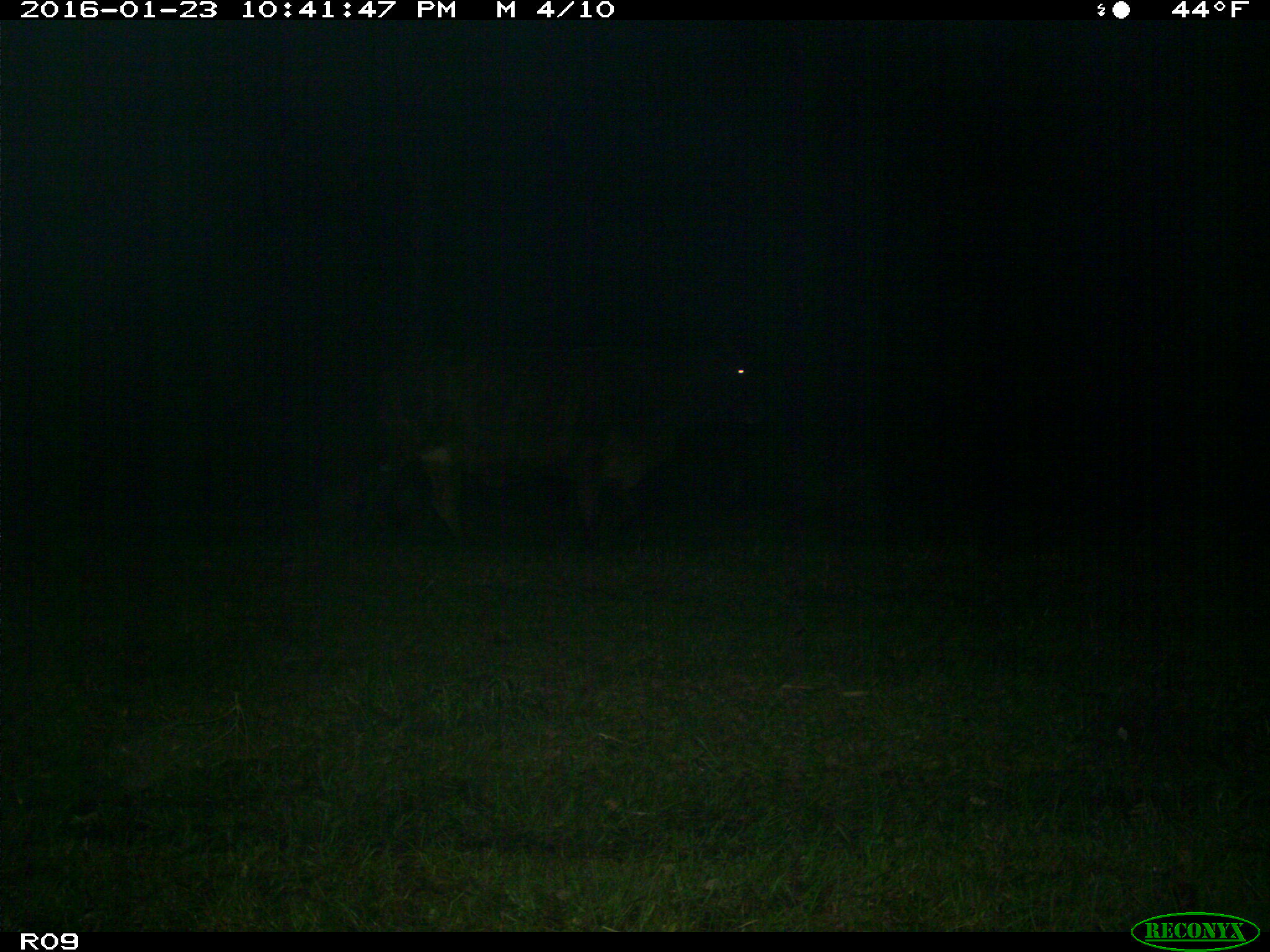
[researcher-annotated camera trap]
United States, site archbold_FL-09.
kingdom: Animalia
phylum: Chordata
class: Mammalia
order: Artiodactyla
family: Bovidae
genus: Bos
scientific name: Bos taurus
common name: domestic cow